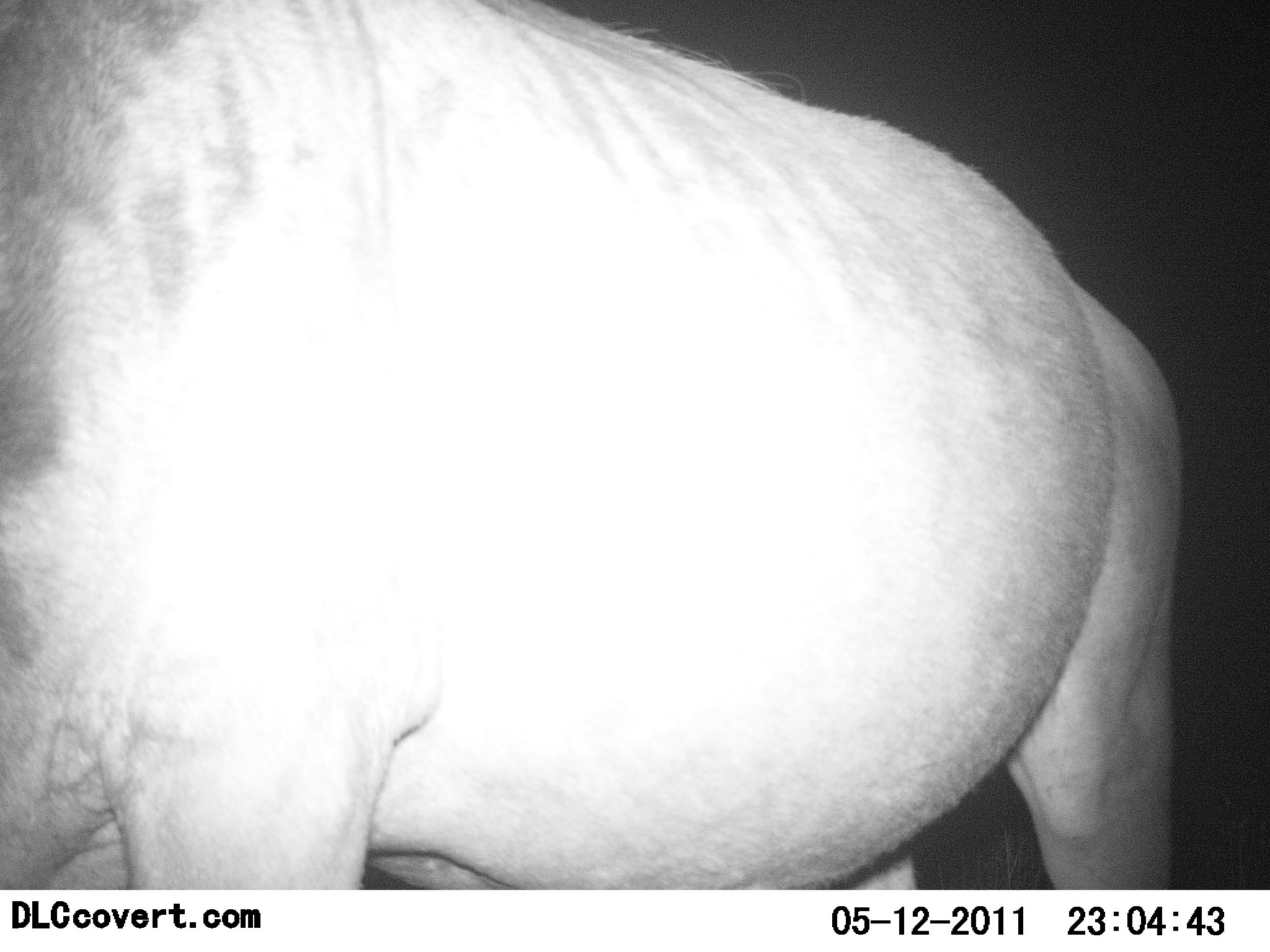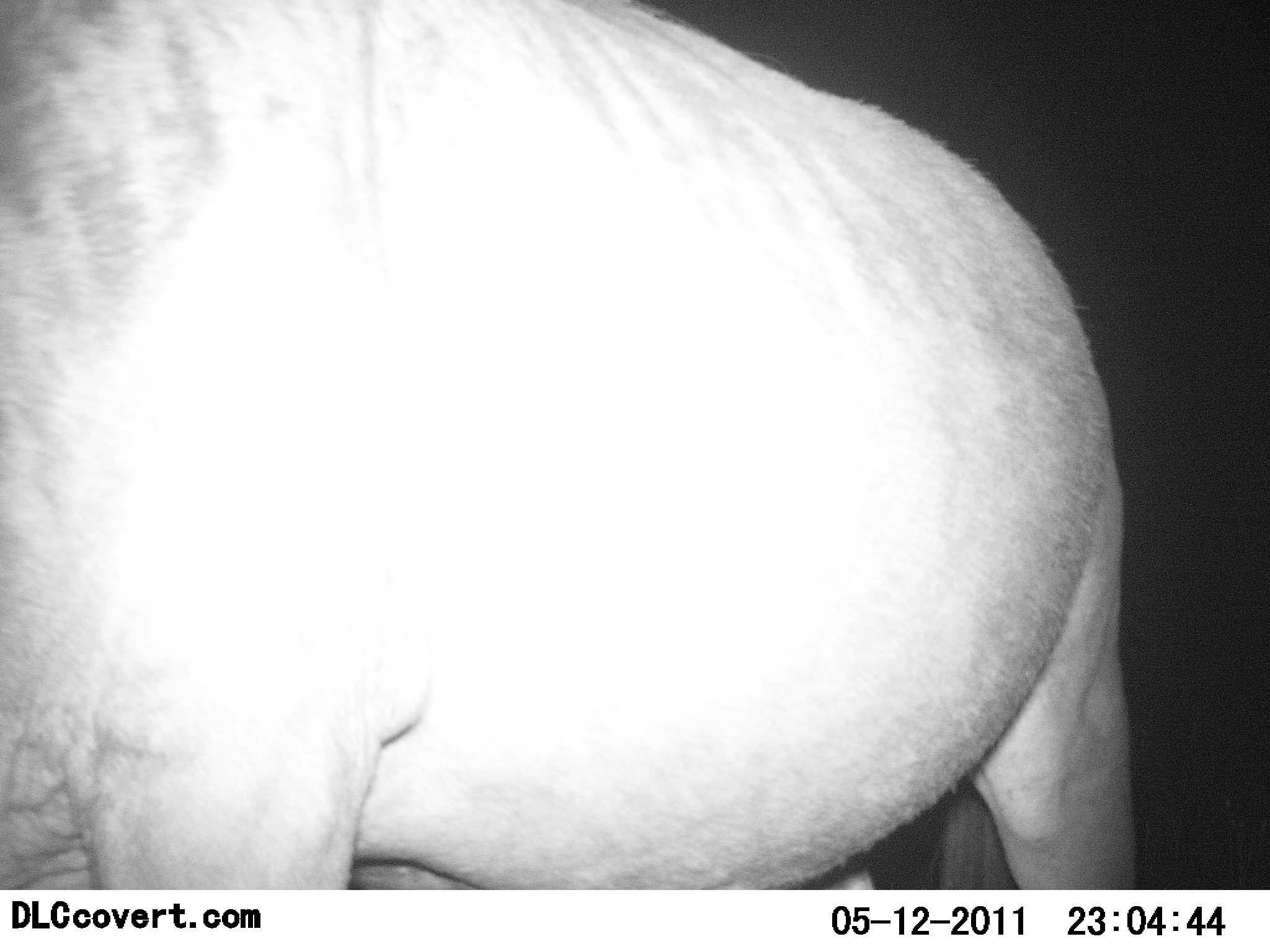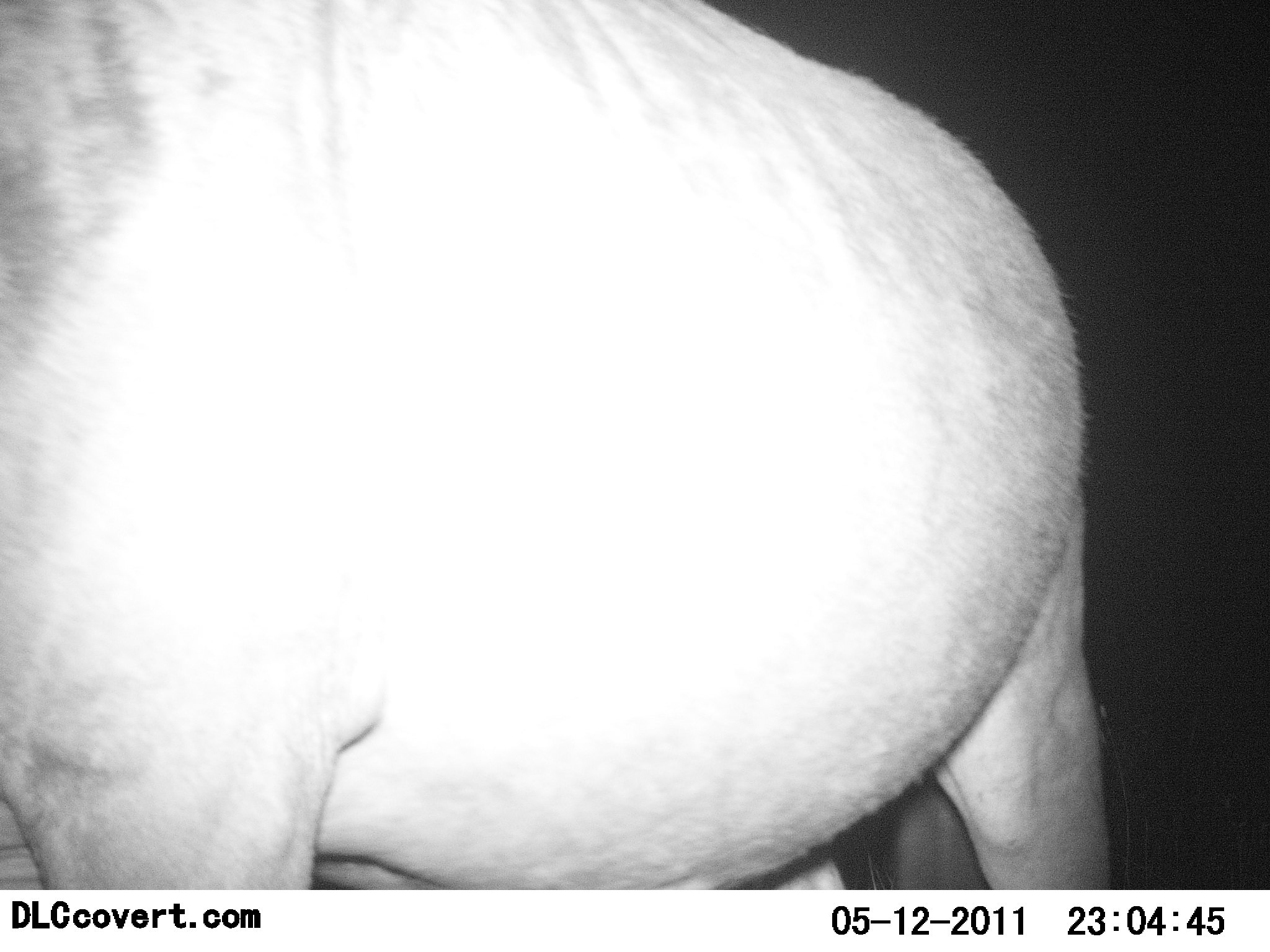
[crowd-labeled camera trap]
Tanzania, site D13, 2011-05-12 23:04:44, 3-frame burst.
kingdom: Animalia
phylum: Chordata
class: Mammalia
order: Artiodactyla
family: Bovidae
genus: Connochaetes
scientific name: Connochaetes taurinus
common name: blue wildebeest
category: wildebeest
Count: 1.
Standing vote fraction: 60%.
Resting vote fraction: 0%.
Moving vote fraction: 40%.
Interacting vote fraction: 0%.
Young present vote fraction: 0%.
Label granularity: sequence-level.